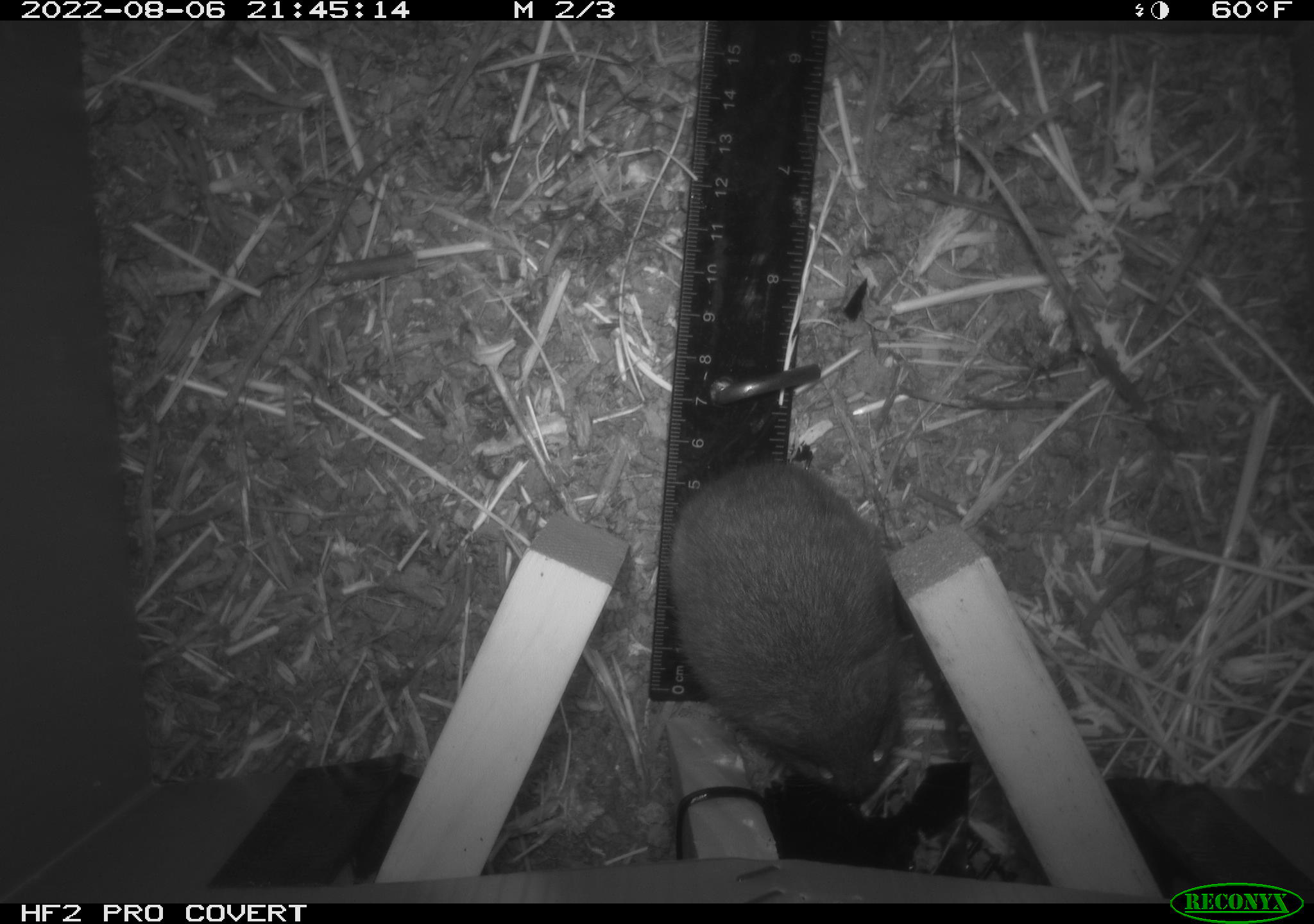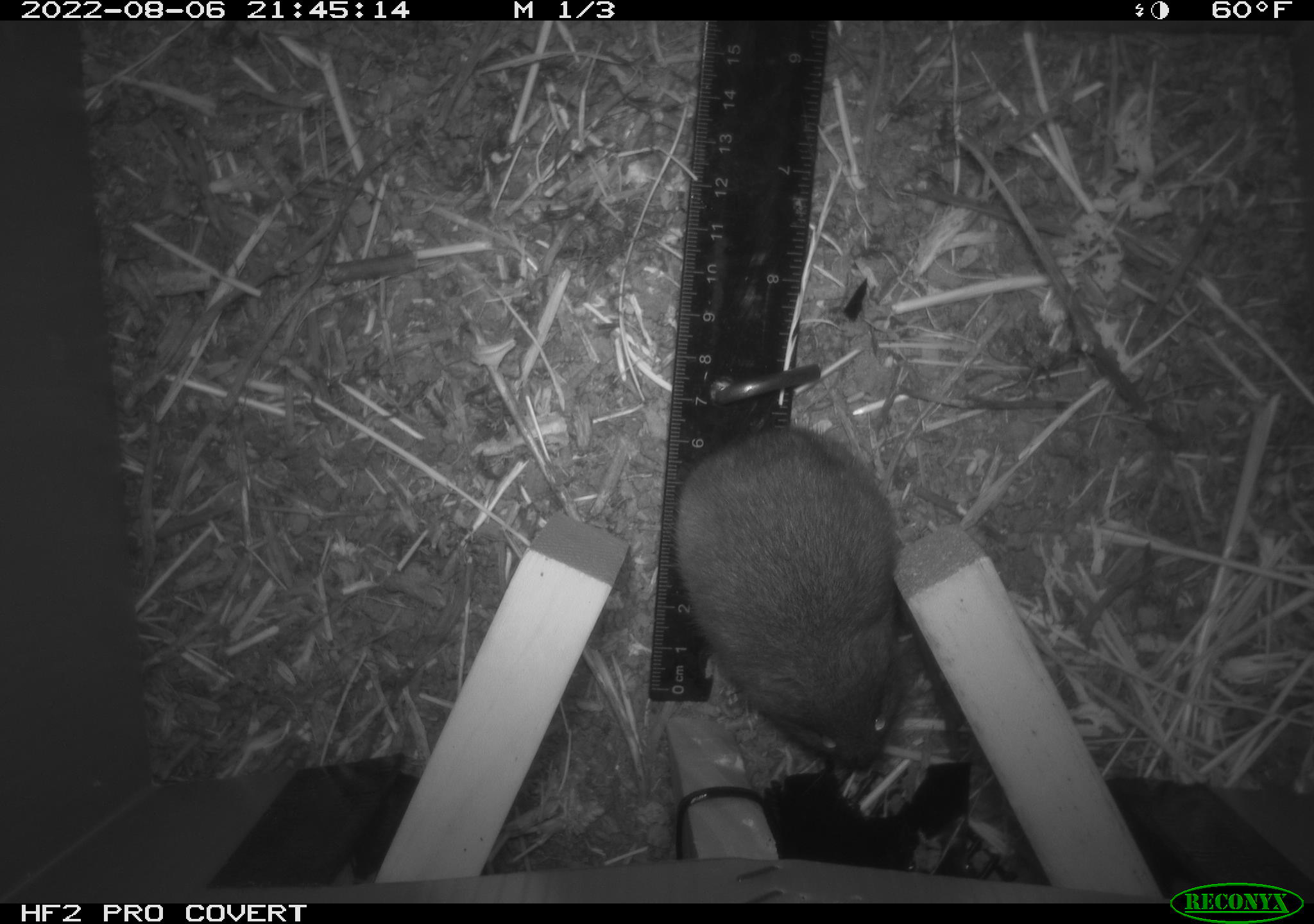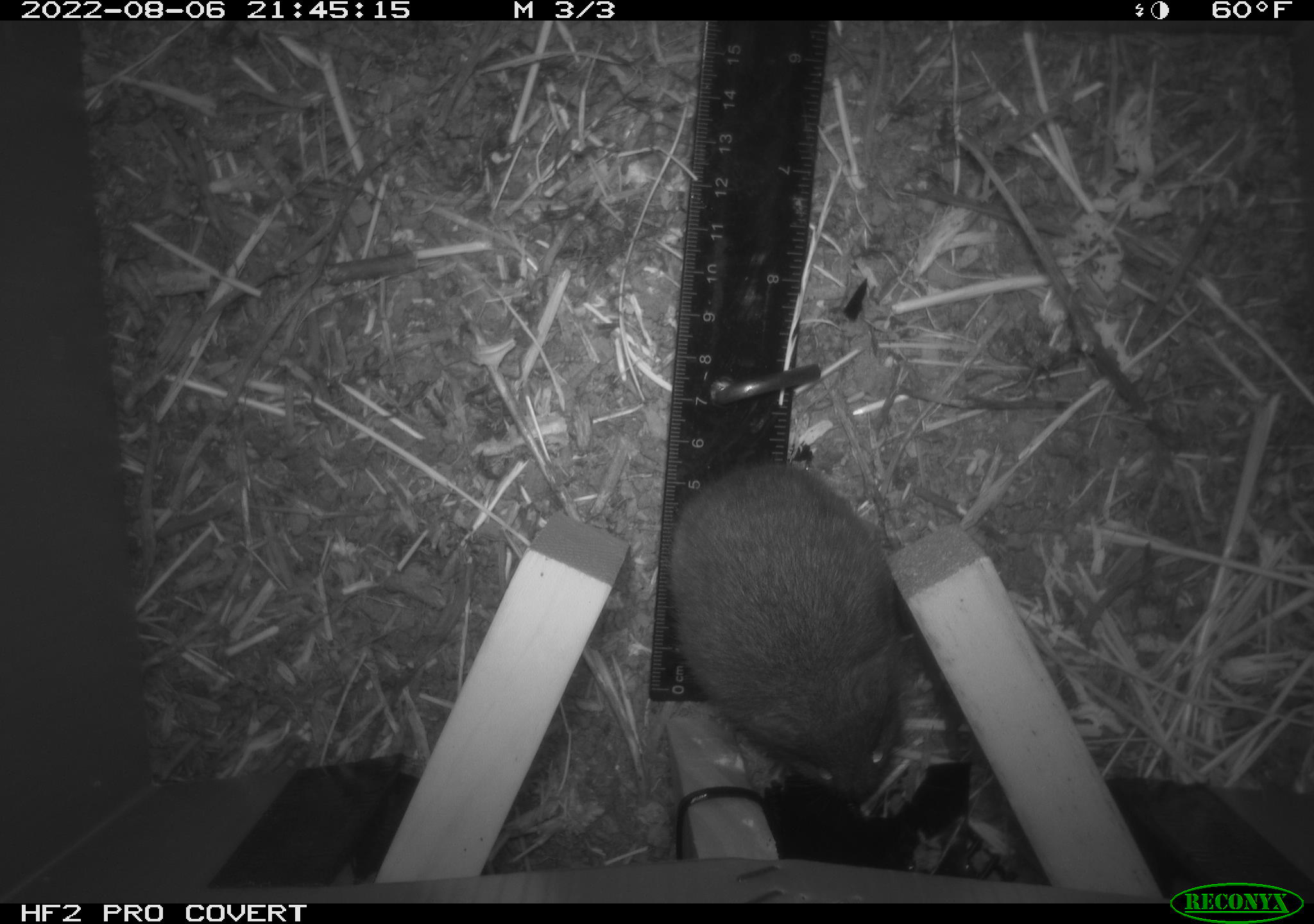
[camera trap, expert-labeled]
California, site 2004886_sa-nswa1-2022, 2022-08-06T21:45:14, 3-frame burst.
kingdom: Animalia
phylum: Chordata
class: Mammalia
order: Rodentia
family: Cricetidae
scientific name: Cricetidae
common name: hamsters, voles, lemmings, and allies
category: cricetidae family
Cricetidae family (hamsters, voles, lemmings, and allies) (Cricetidae).